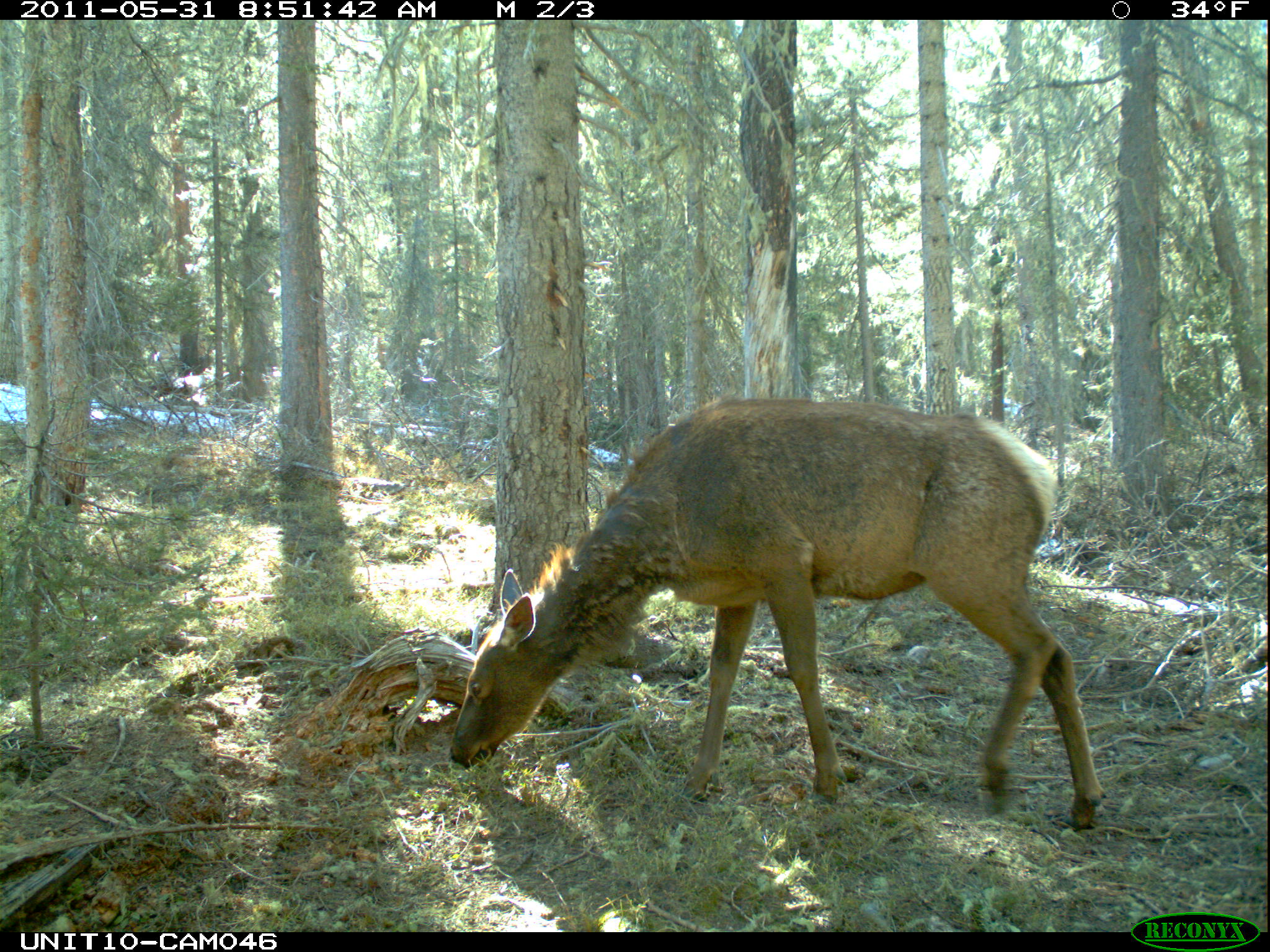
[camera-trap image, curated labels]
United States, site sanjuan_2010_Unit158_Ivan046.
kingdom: Animalia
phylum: Chordata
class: Mammalia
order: Artiodactyla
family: Cervidae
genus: Cervus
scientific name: Cervus elaphus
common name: red deer